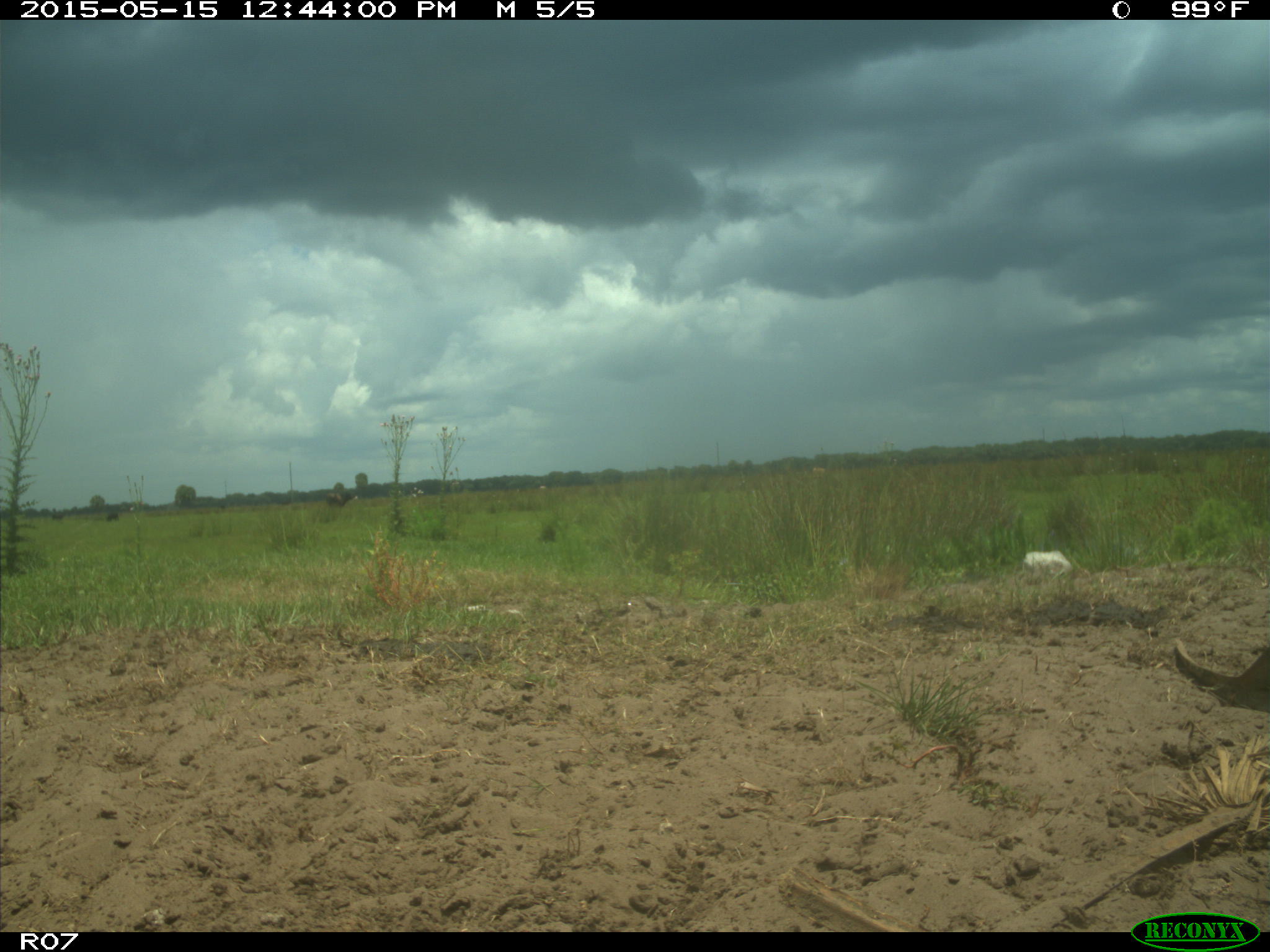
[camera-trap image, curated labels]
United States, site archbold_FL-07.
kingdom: Animalia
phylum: Chordata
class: Mammalia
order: Artiodactyla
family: Bovidae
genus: Bos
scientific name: Bos taurus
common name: domestic cow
Bos taurus (domestic cow).